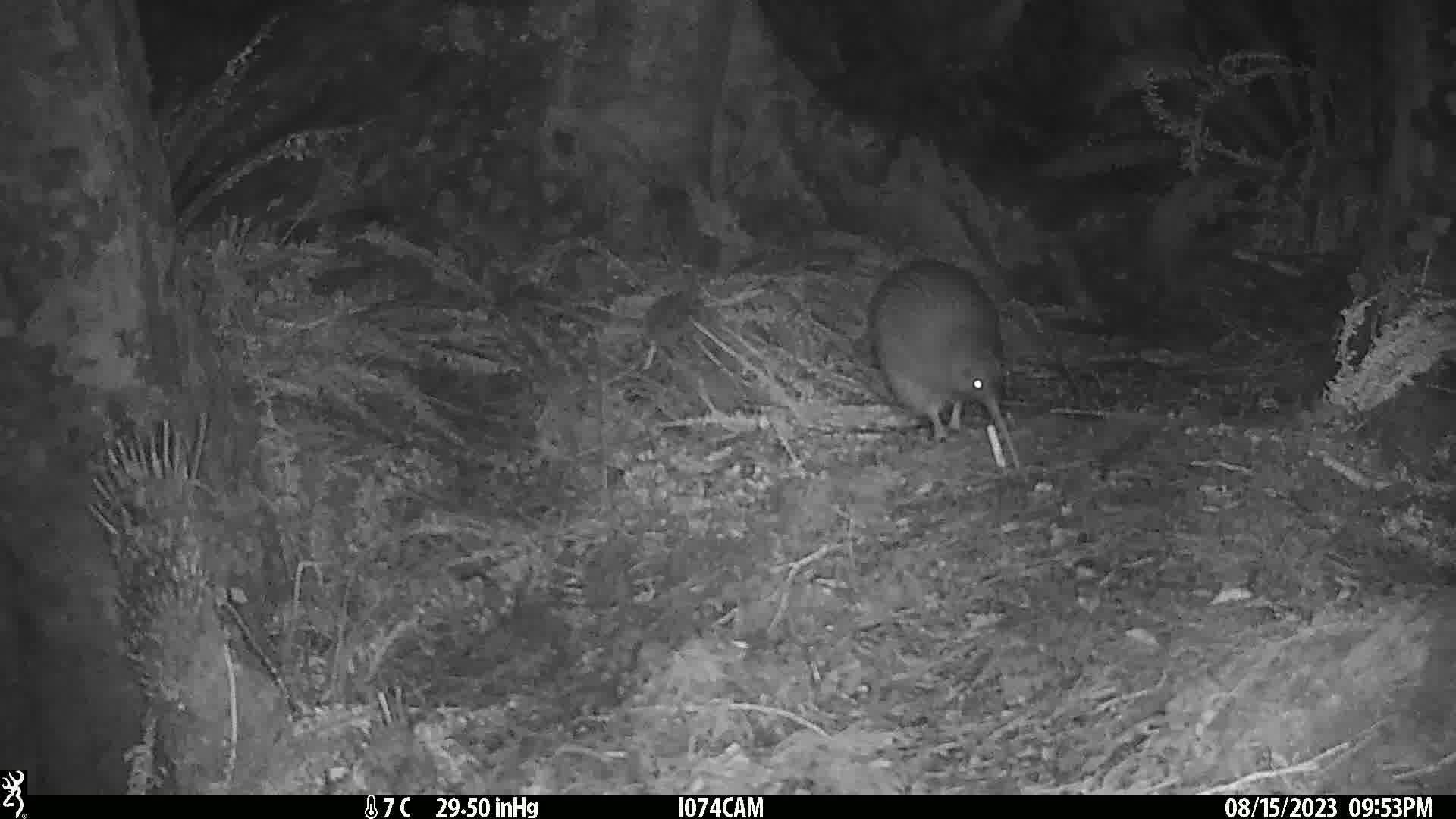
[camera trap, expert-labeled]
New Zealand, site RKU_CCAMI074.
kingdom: Animalia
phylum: Chordata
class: Aves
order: Apterygiformes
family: Apterygidae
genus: Apteryx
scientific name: Apteryx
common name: kiwi